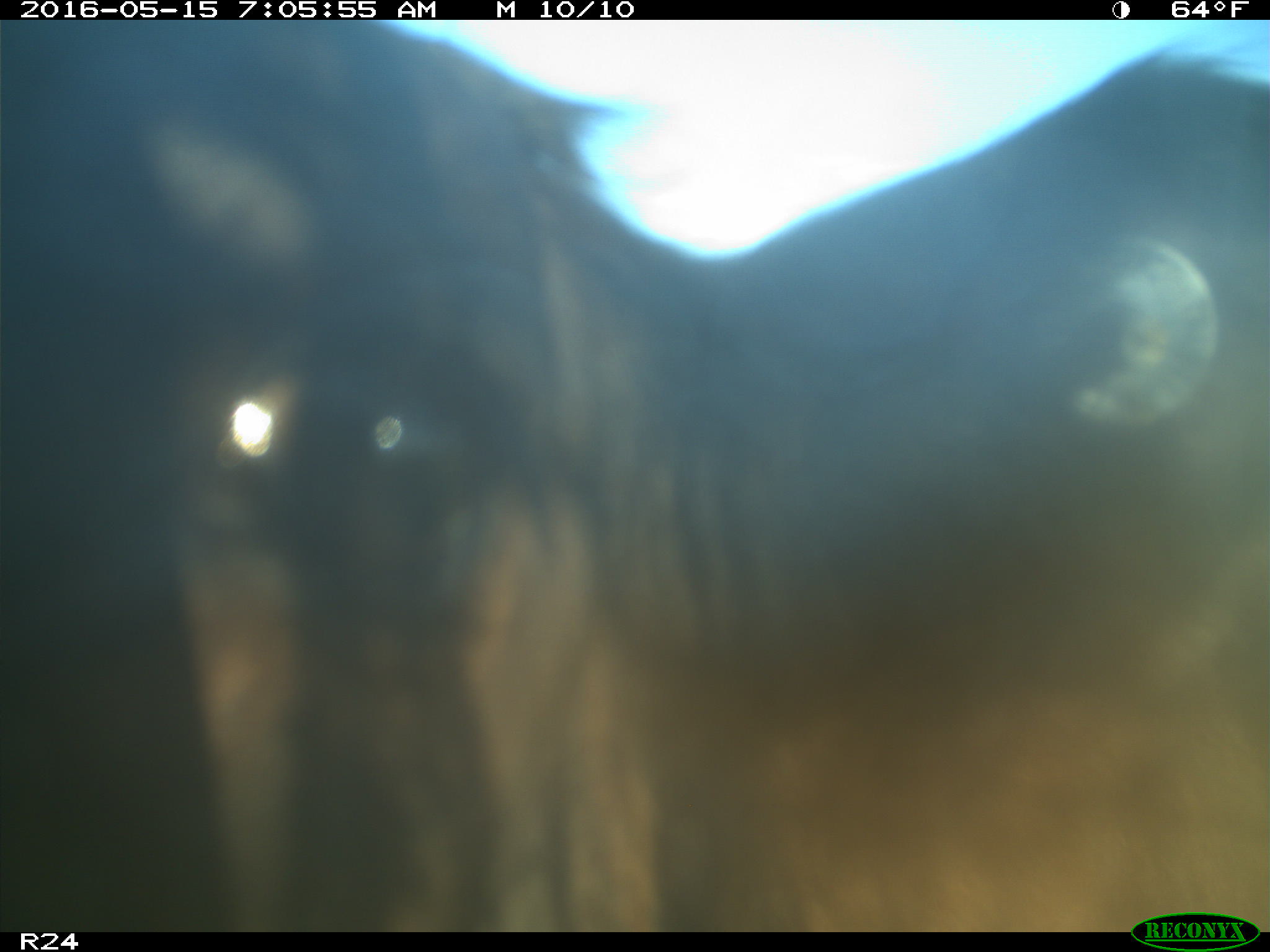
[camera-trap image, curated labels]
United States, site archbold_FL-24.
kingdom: Animalia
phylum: Chordata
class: Mammalia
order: Artiodactyla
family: Bovidae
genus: Bos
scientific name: Bos taurus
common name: domestic cow